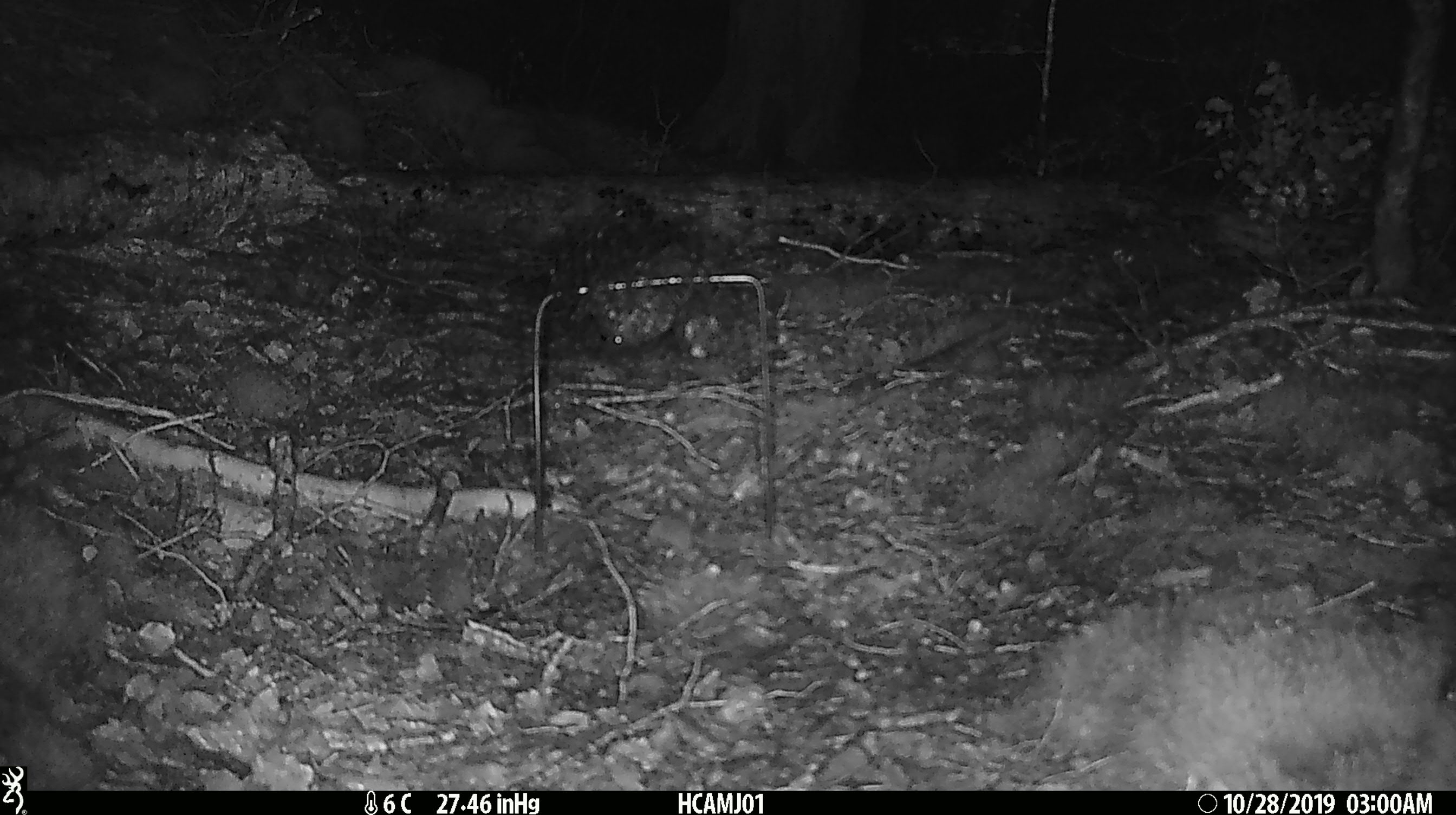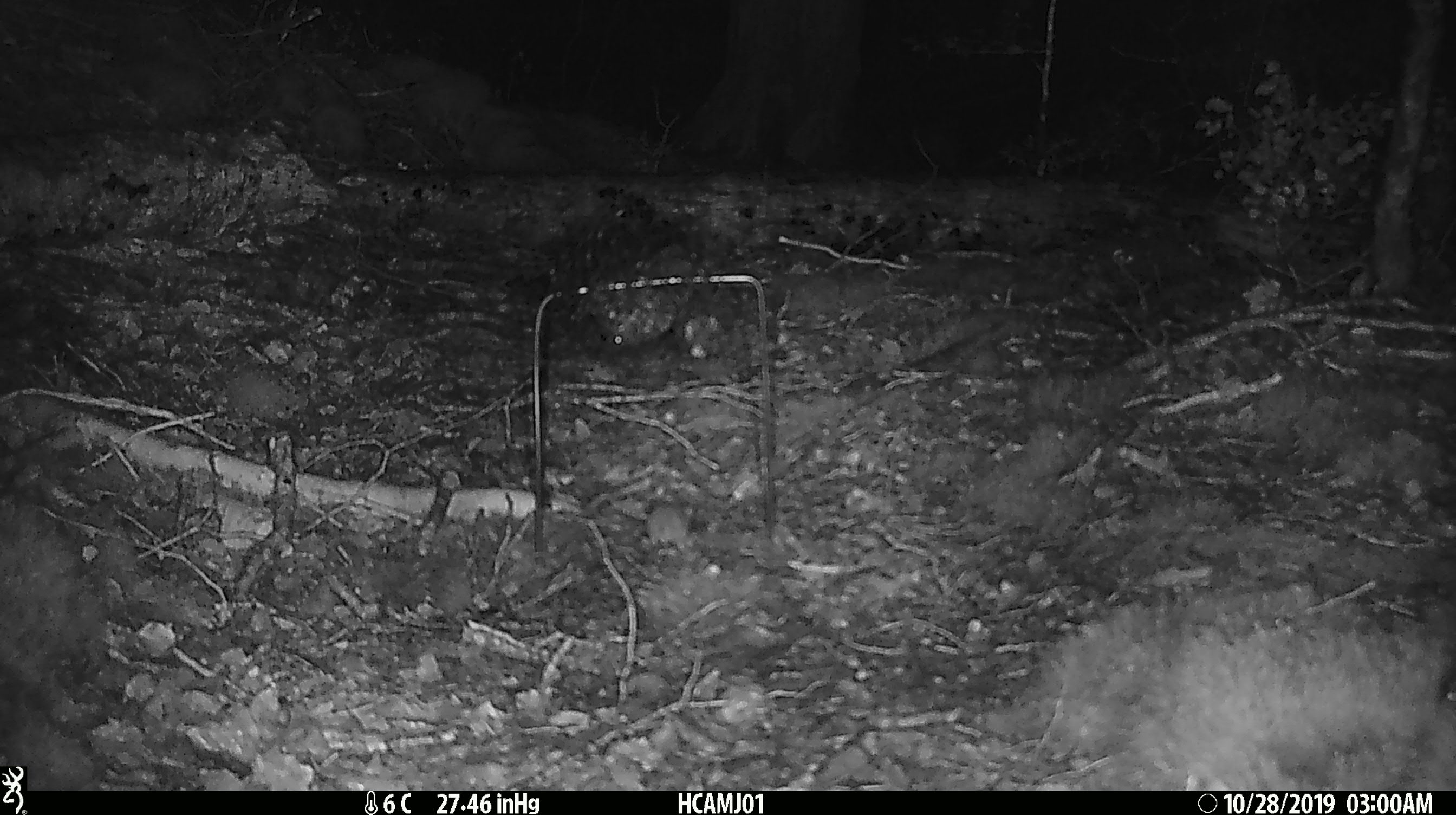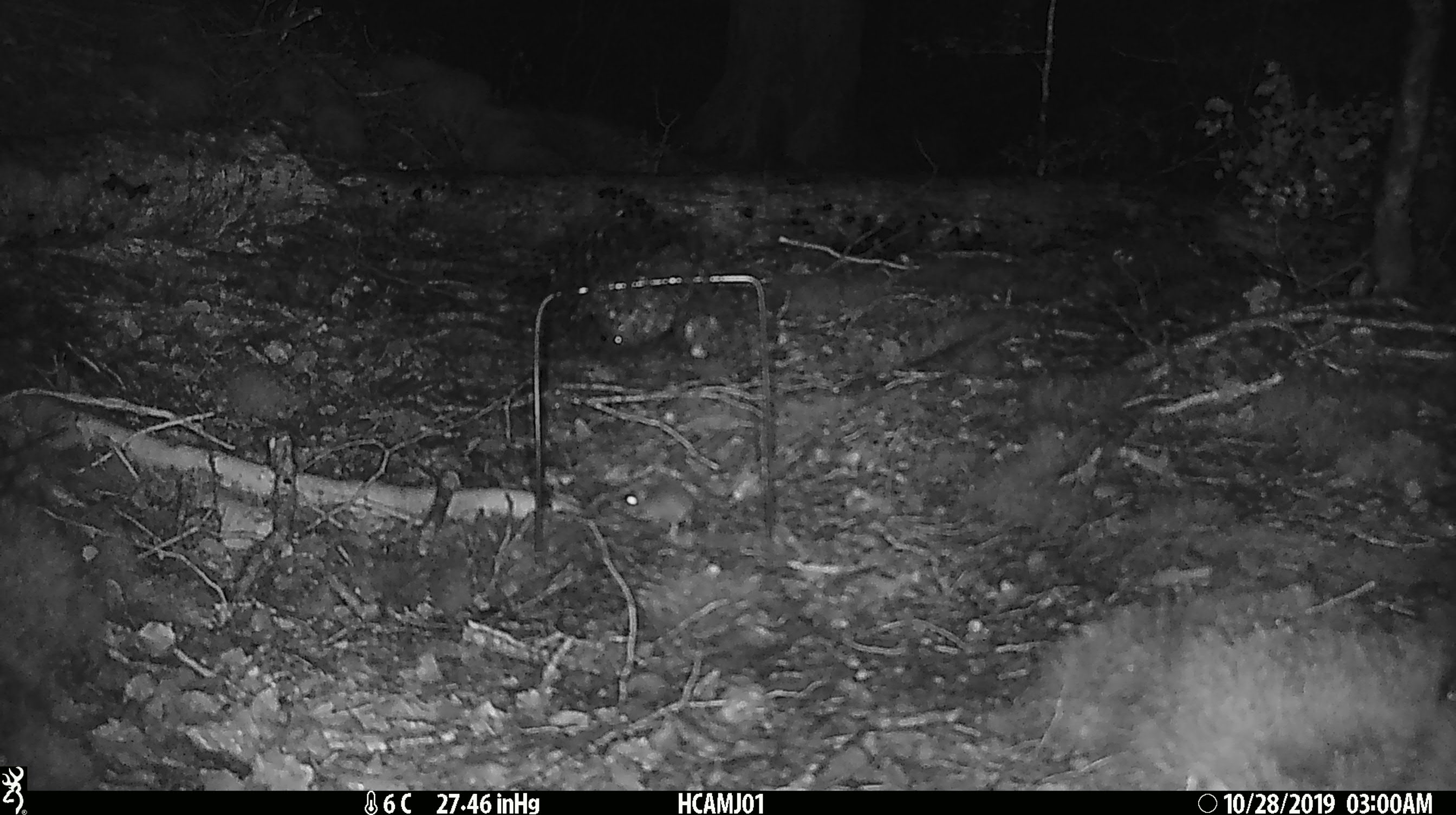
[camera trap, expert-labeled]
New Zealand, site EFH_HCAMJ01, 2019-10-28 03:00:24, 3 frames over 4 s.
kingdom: Animalia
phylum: Chordata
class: Mammalia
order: Rodentia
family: Muridae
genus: Mus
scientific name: Mus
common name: mouse